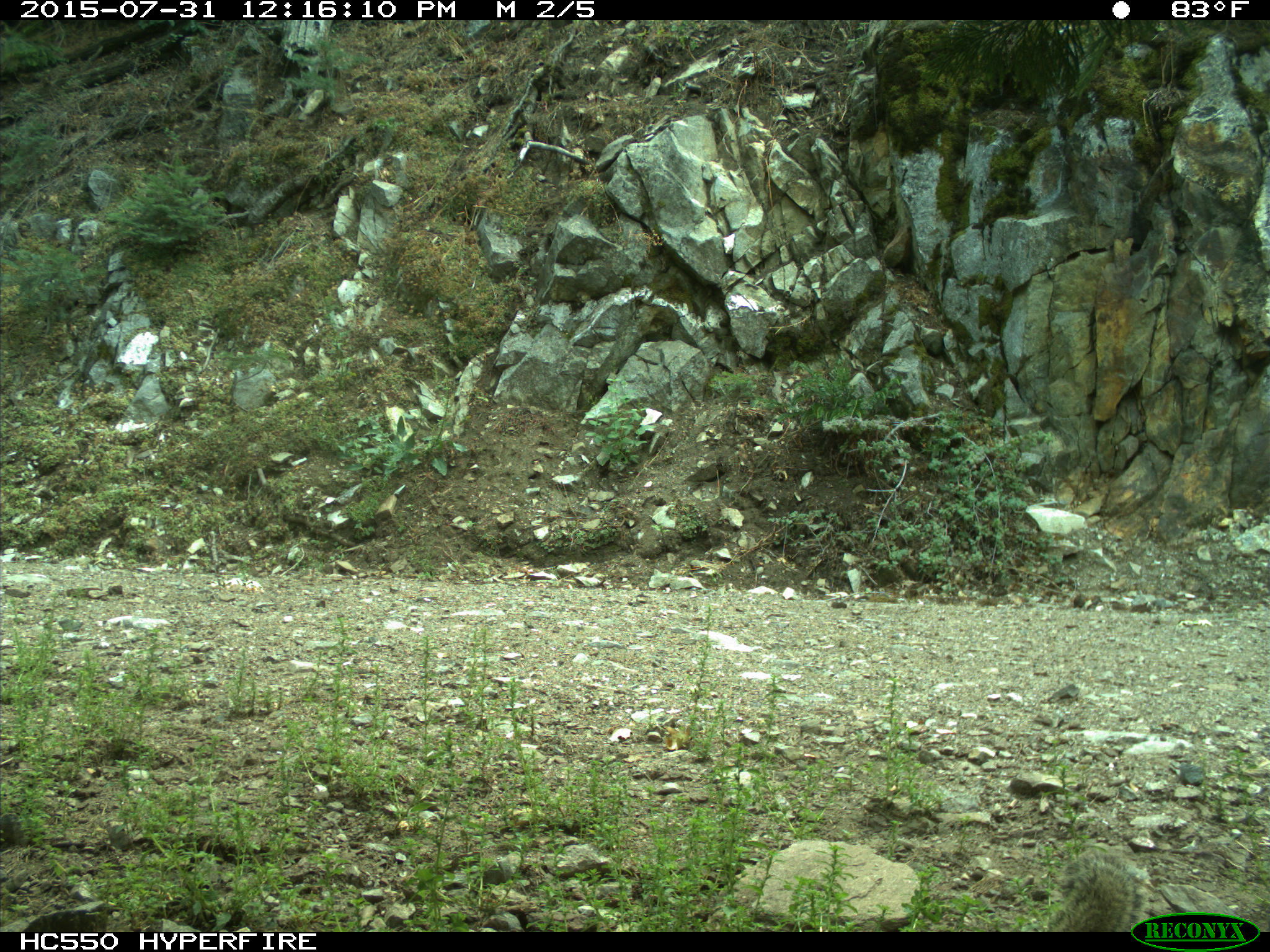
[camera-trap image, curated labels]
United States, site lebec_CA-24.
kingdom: Animalia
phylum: Chordata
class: Mammalia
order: Rodentia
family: Sciuridae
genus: Otospermophilus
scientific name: Otospermophilus beecheyi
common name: california ground squirrel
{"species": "Otospermophilus beecheyi (california ground squirrel)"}